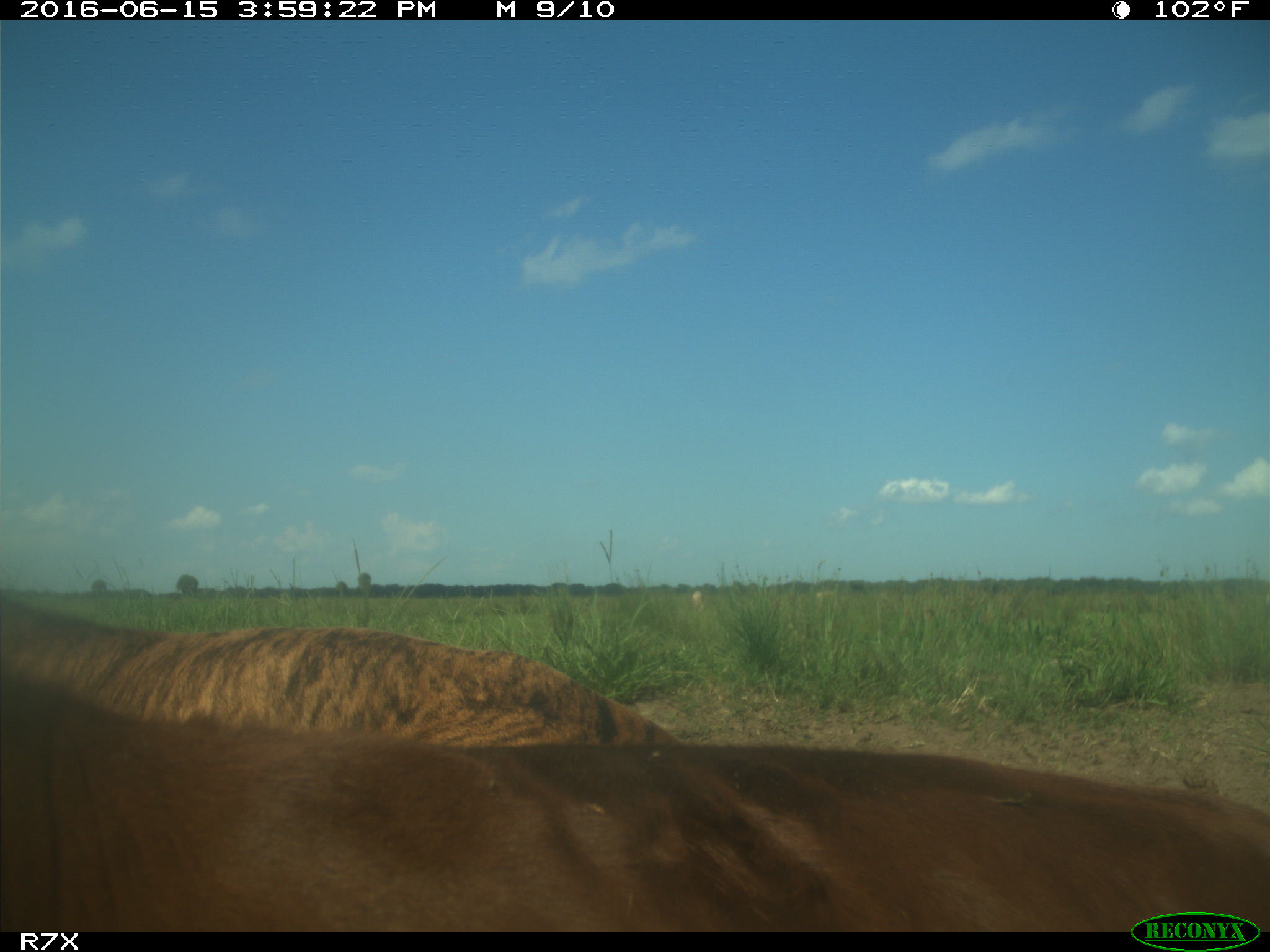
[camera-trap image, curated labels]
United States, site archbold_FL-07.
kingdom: Animalia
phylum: Chordata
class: Mammalia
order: Artiodactyla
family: Bovidae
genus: Bos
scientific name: Bos taurus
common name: domestic cow